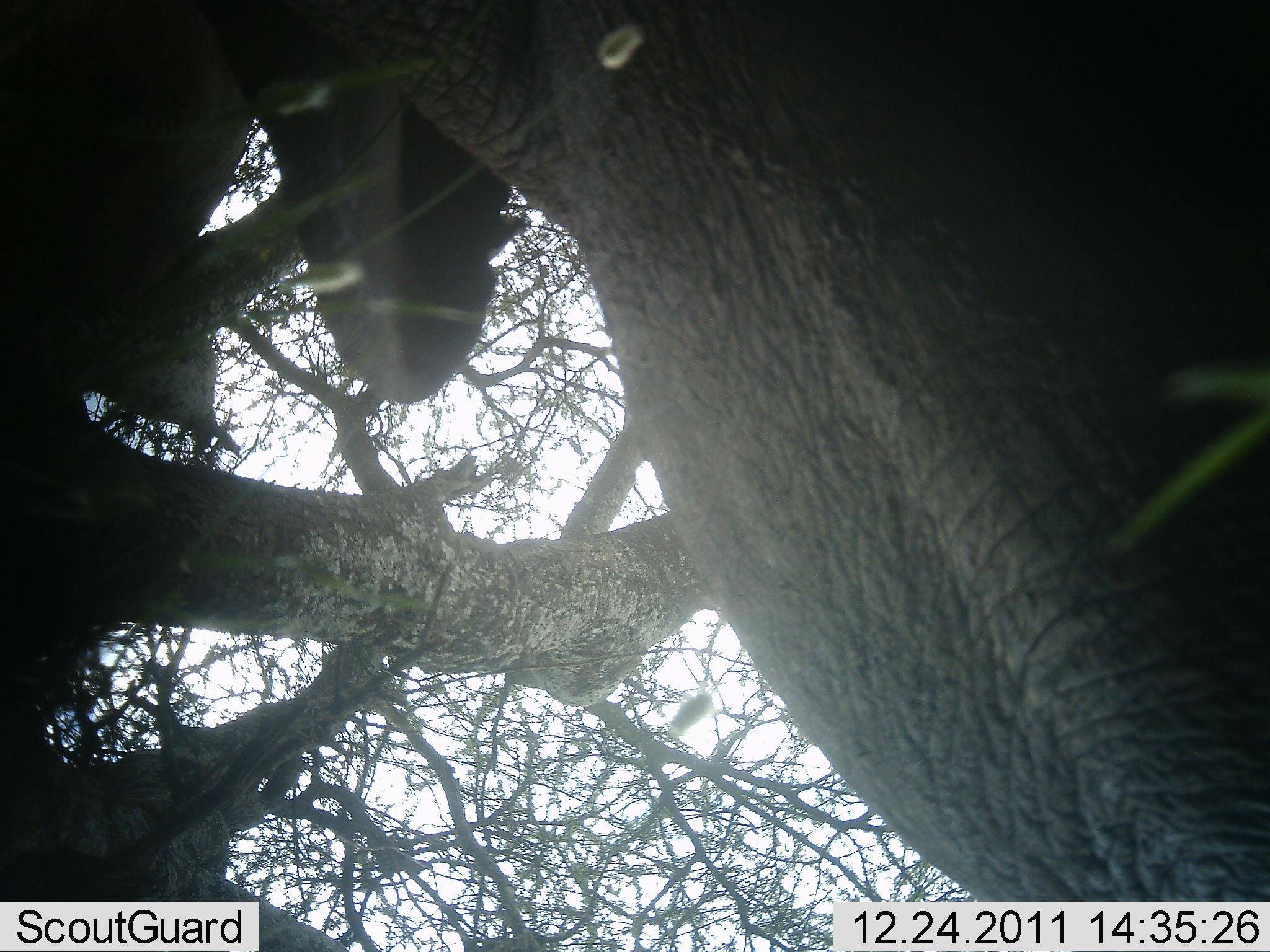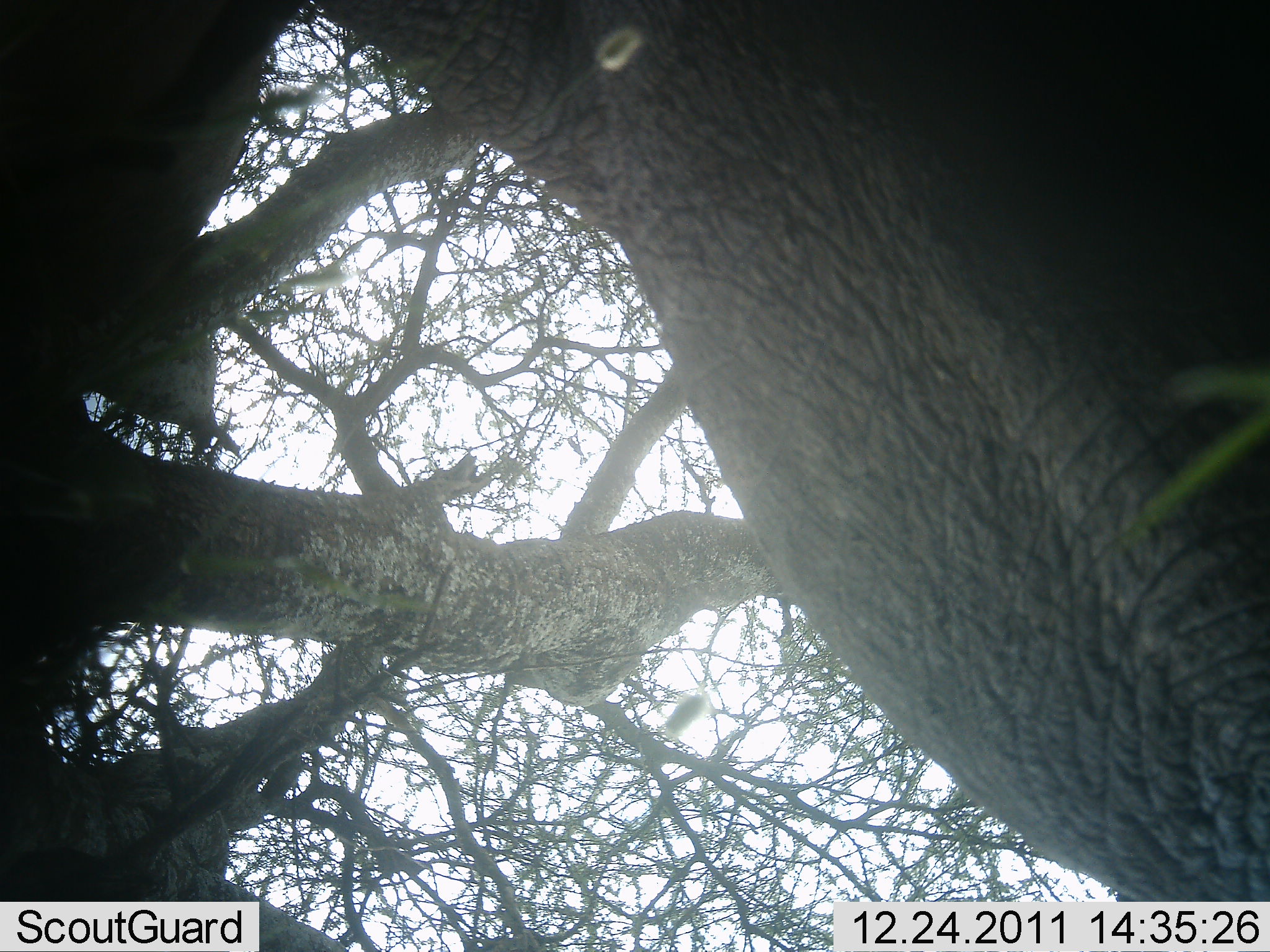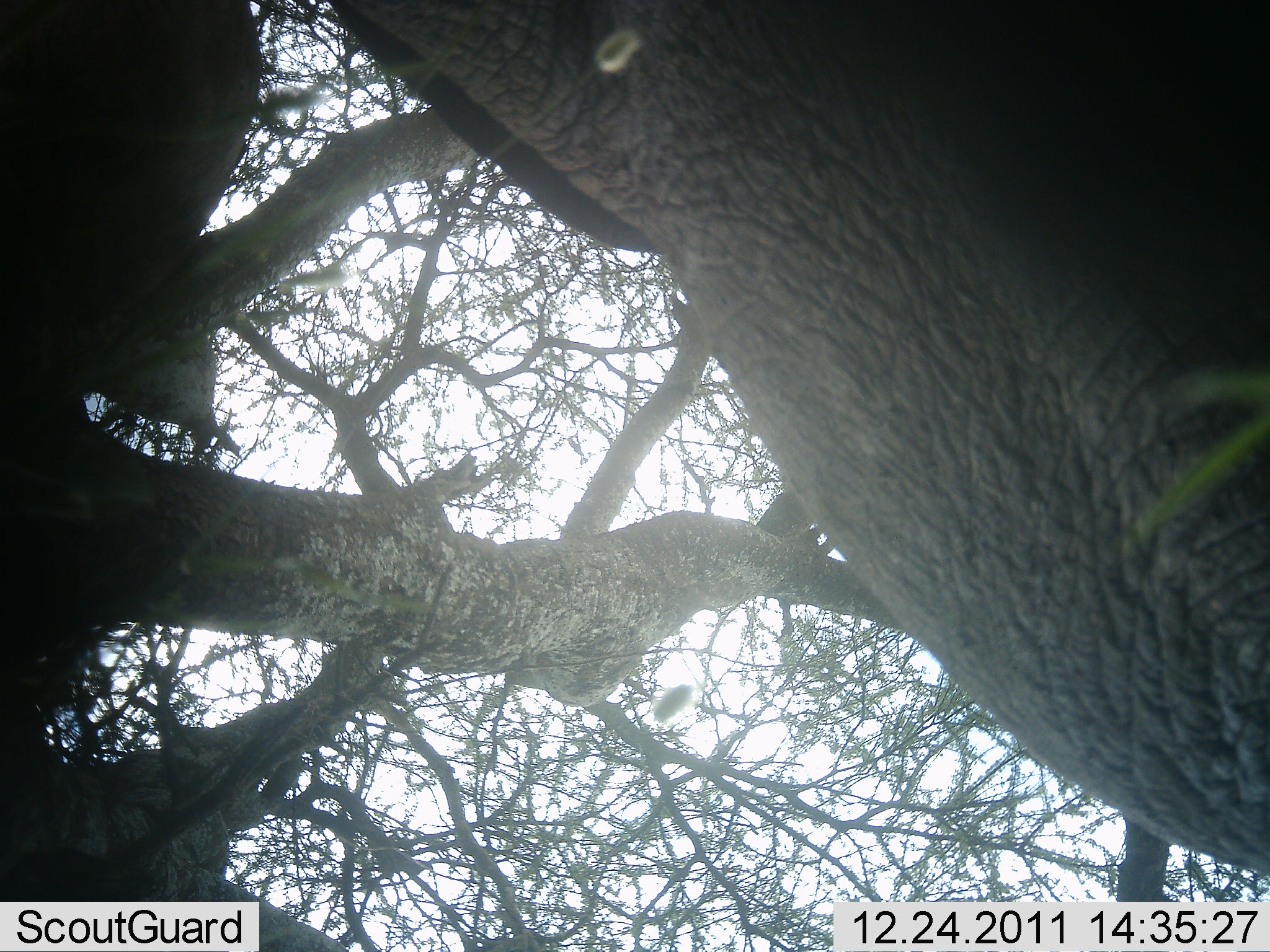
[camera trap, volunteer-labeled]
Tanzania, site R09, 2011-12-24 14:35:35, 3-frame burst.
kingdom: Animalia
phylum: Chordata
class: Mammalia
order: Proboscidea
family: Elephantidae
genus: Loxodonta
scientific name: Loxodonta africana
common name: african bush elephant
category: elephant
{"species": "elephant (african bush elephant) (Loxodonta africana)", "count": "1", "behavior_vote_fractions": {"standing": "67%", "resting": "0%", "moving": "20%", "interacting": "13%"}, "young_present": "0%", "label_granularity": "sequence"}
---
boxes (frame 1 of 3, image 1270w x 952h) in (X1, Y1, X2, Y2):
animal: (1, 1, 1270, 902)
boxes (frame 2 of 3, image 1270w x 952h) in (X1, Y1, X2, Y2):
animal: (1, 1, 1270, 901)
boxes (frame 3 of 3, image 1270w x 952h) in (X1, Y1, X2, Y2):
animal: (1, 0, 1270, 878)